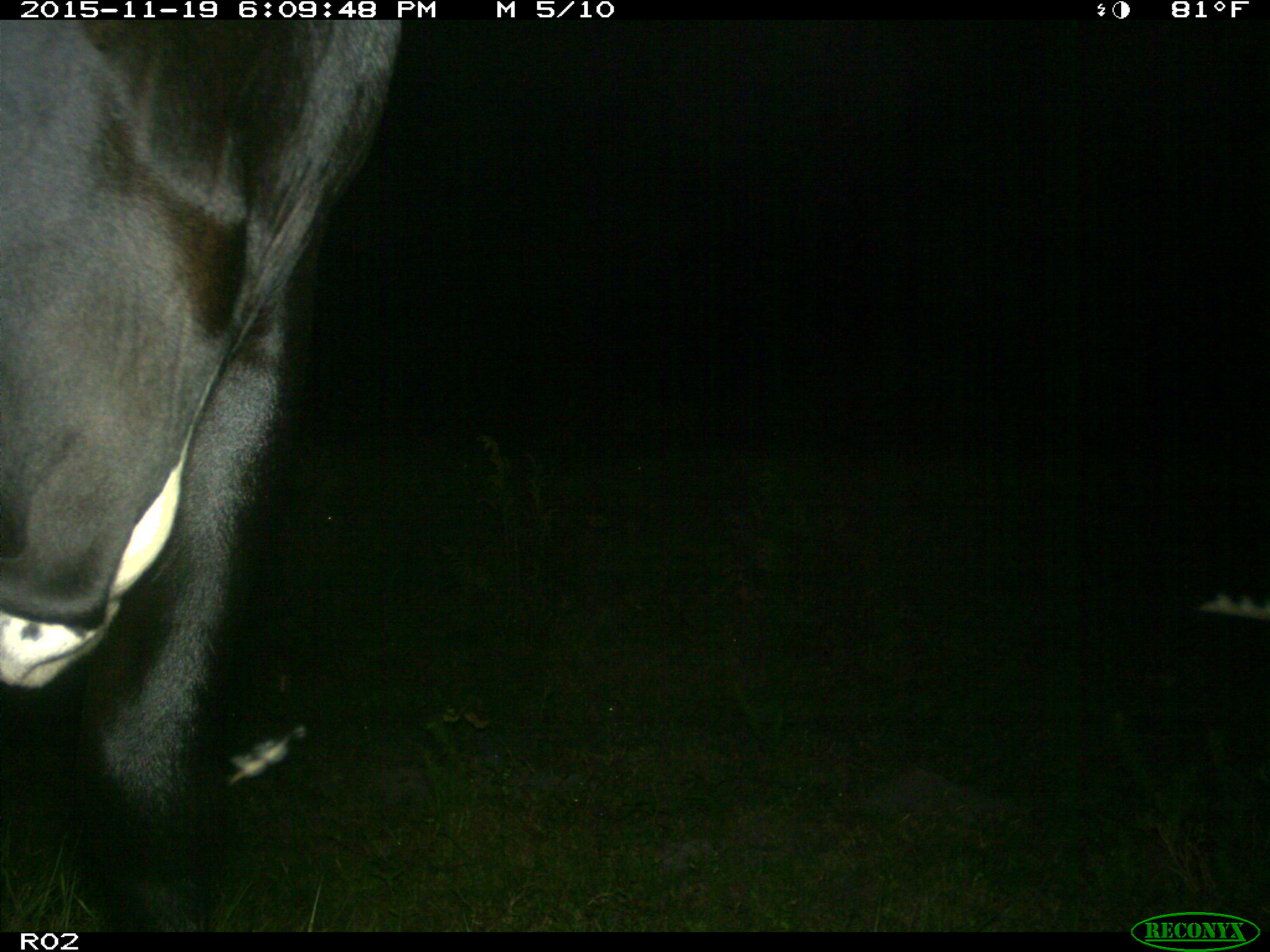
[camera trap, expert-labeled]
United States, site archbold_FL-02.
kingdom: Animalia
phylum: Chordata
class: Mammalia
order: Artiodactyla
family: Bovidae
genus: Bos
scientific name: Bos taurus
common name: domestic cow